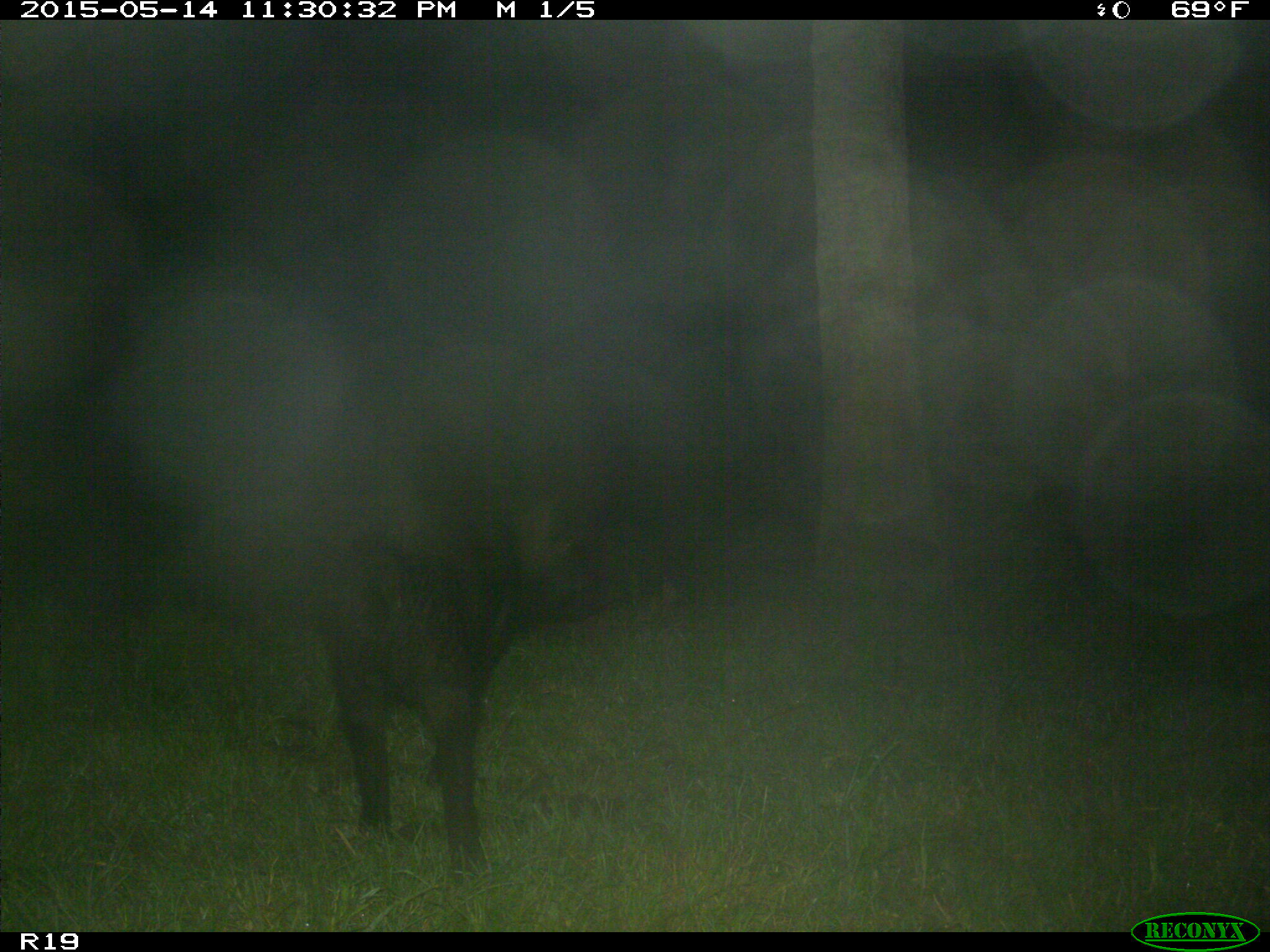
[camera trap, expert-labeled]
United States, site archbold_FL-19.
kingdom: Animalia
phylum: Chordata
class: Mammalia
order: Artiodactyla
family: Suidae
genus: Sus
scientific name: Sus scrofa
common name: wild boar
Sus scrofa (wild boar).